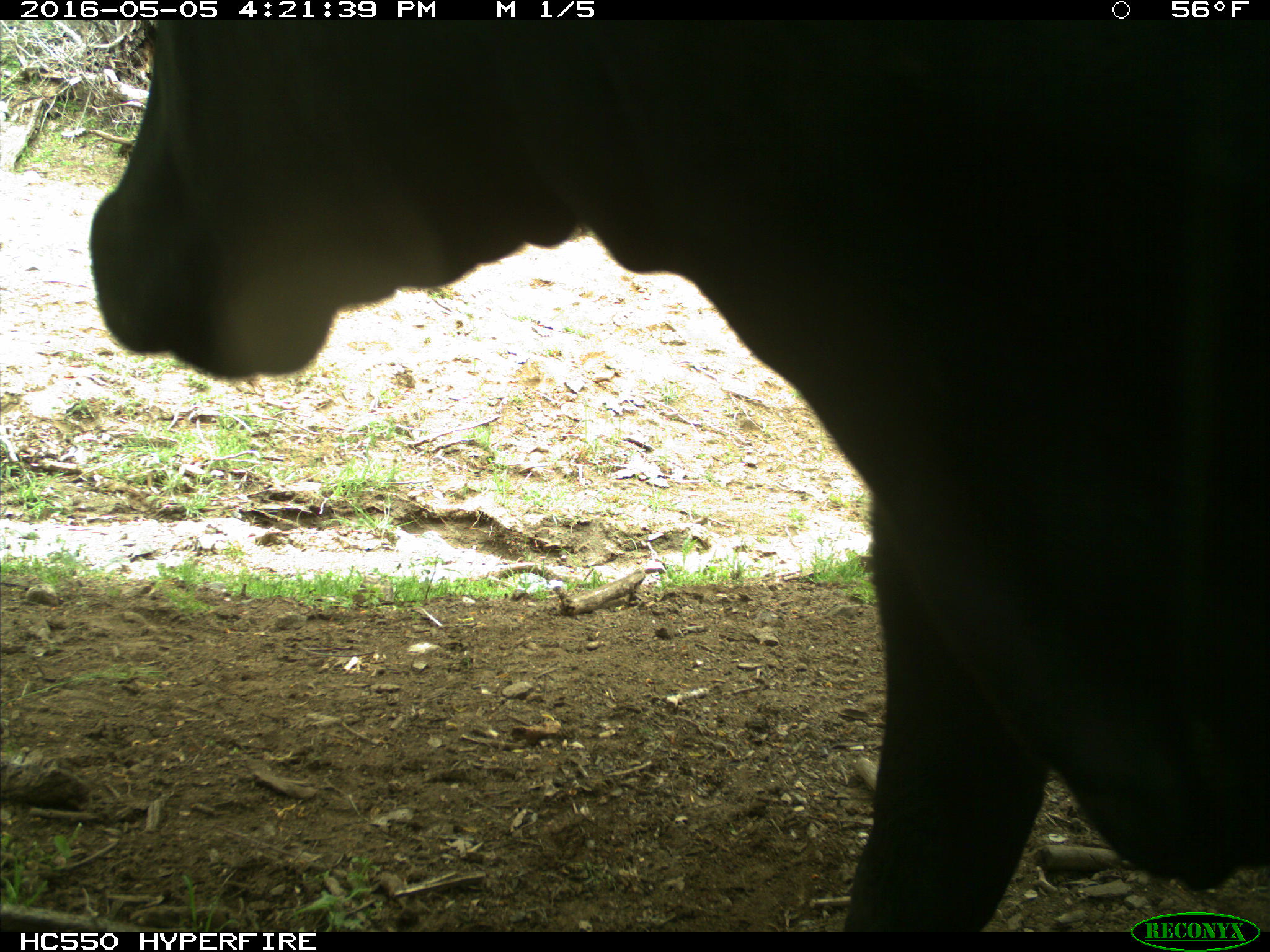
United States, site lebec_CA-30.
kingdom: Animalia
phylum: Chordata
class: Mammalia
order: Artiodactyla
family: Bovidae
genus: Bos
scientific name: Bos taurus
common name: domestic cow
Bos taurus (domestic cow).